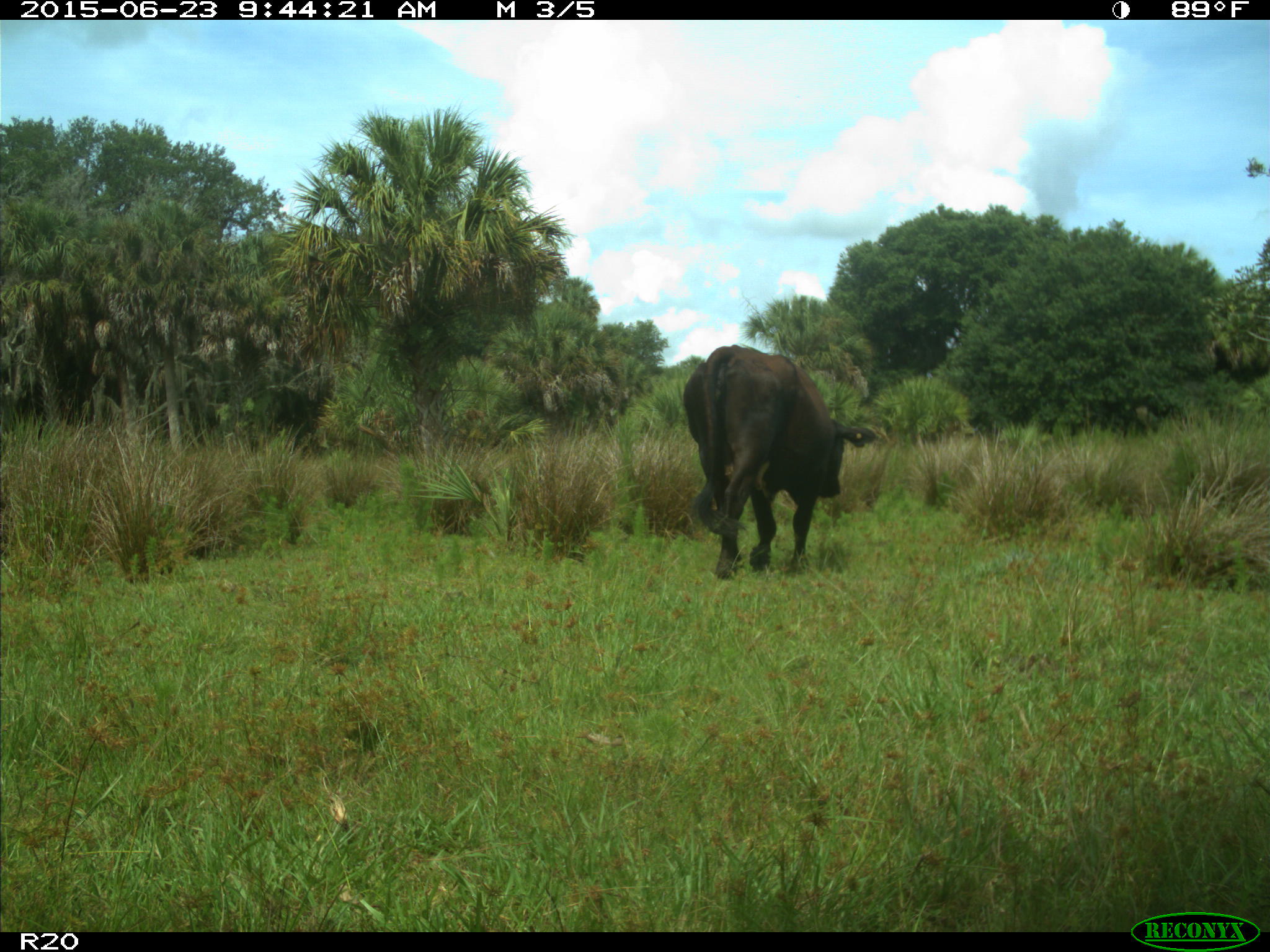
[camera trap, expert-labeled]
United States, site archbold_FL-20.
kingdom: Animalia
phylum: Chordata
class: Mammalia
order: Artiodactyla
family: Bovidae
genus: Bos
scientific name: Bos taurus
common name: domestic cow